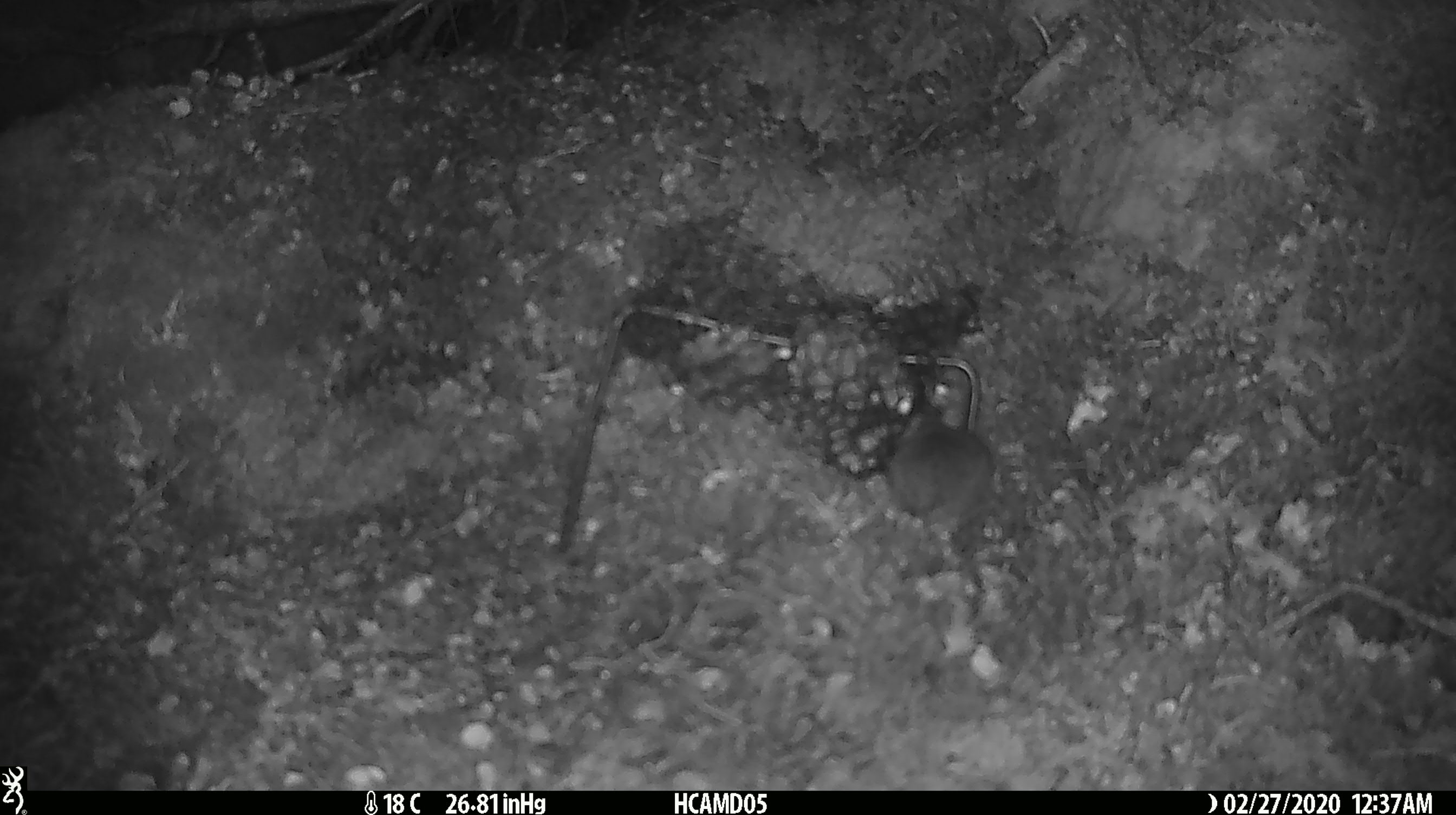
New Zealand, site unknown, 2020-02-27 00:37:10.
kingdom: Animalia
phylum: Chordata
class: Mammalia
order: Rodentia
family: Muridae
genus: Mus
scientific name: Mus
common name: mouse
Mouse (Mus).